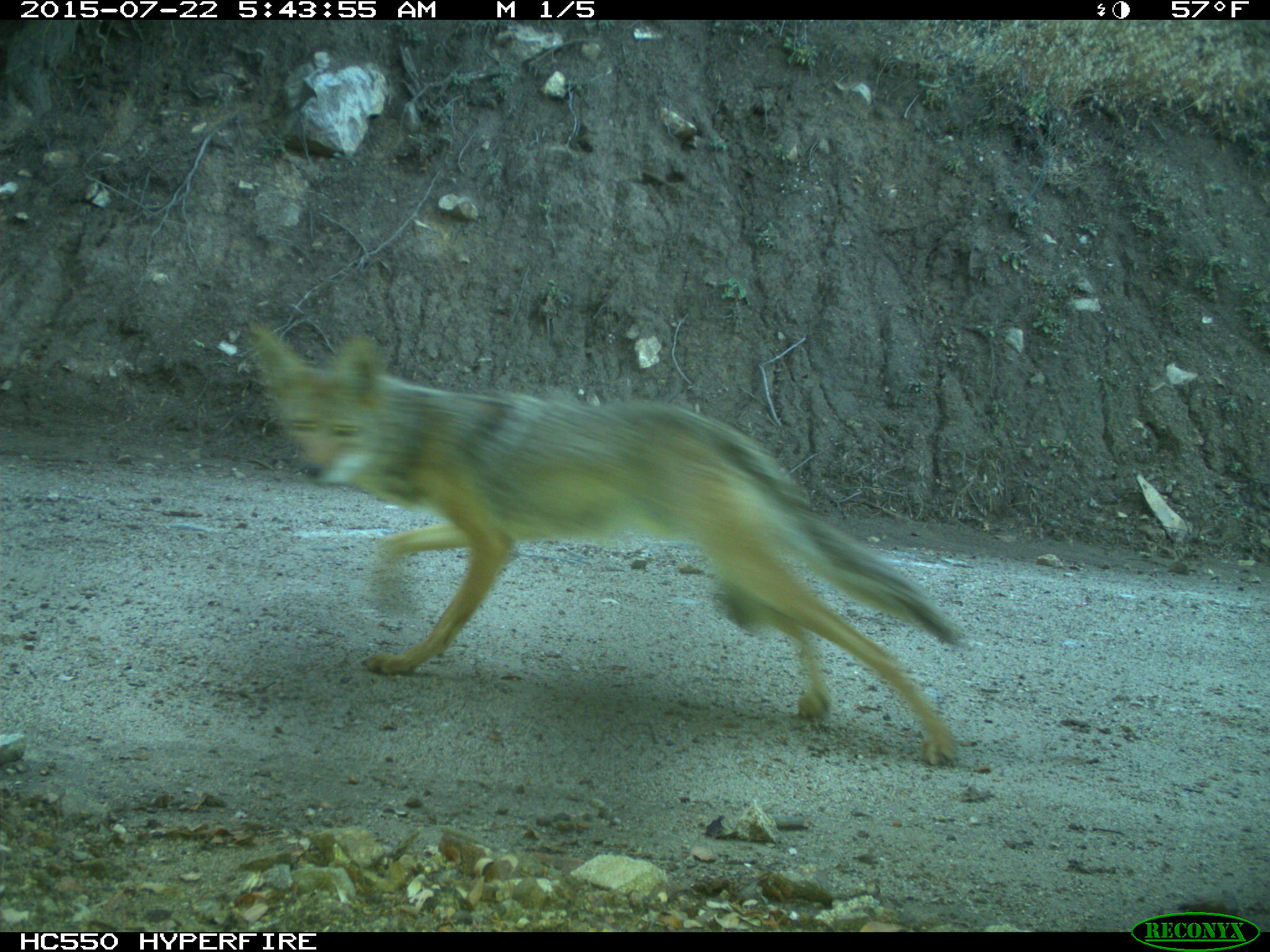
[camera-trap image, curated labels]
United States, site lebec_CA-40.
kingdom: Animalia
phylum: Chordata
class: Mammalia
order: Carnivora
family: Canidae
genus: Canis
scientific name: Canis latrans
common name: coyote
Canis latrans (coyote).